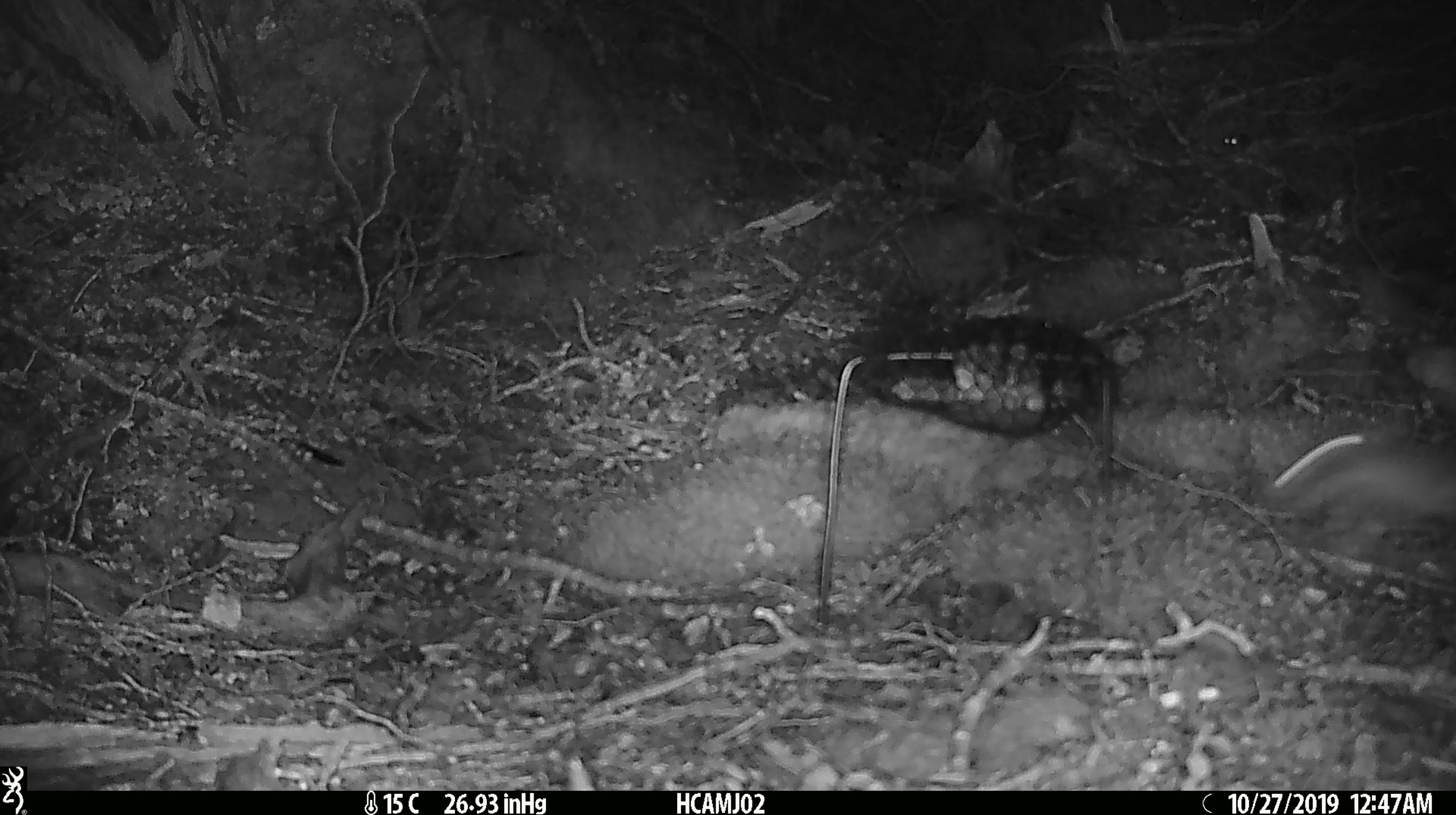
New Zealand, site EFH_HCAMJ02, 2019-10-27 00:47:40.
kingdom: Animalia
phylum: Chordata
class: Mammalia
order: Rodentia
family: Muridae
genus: Mus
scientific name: Mus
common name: mouse